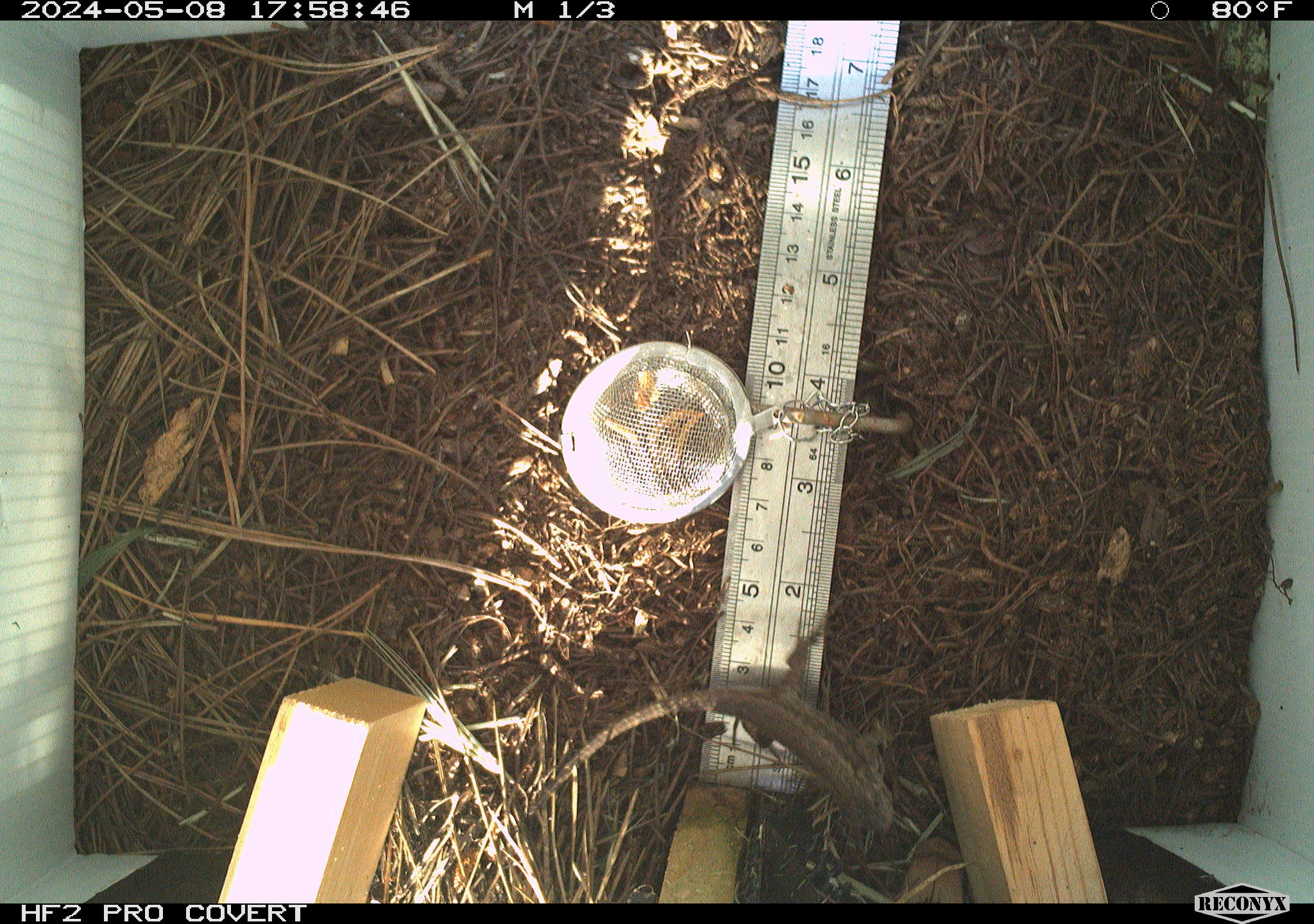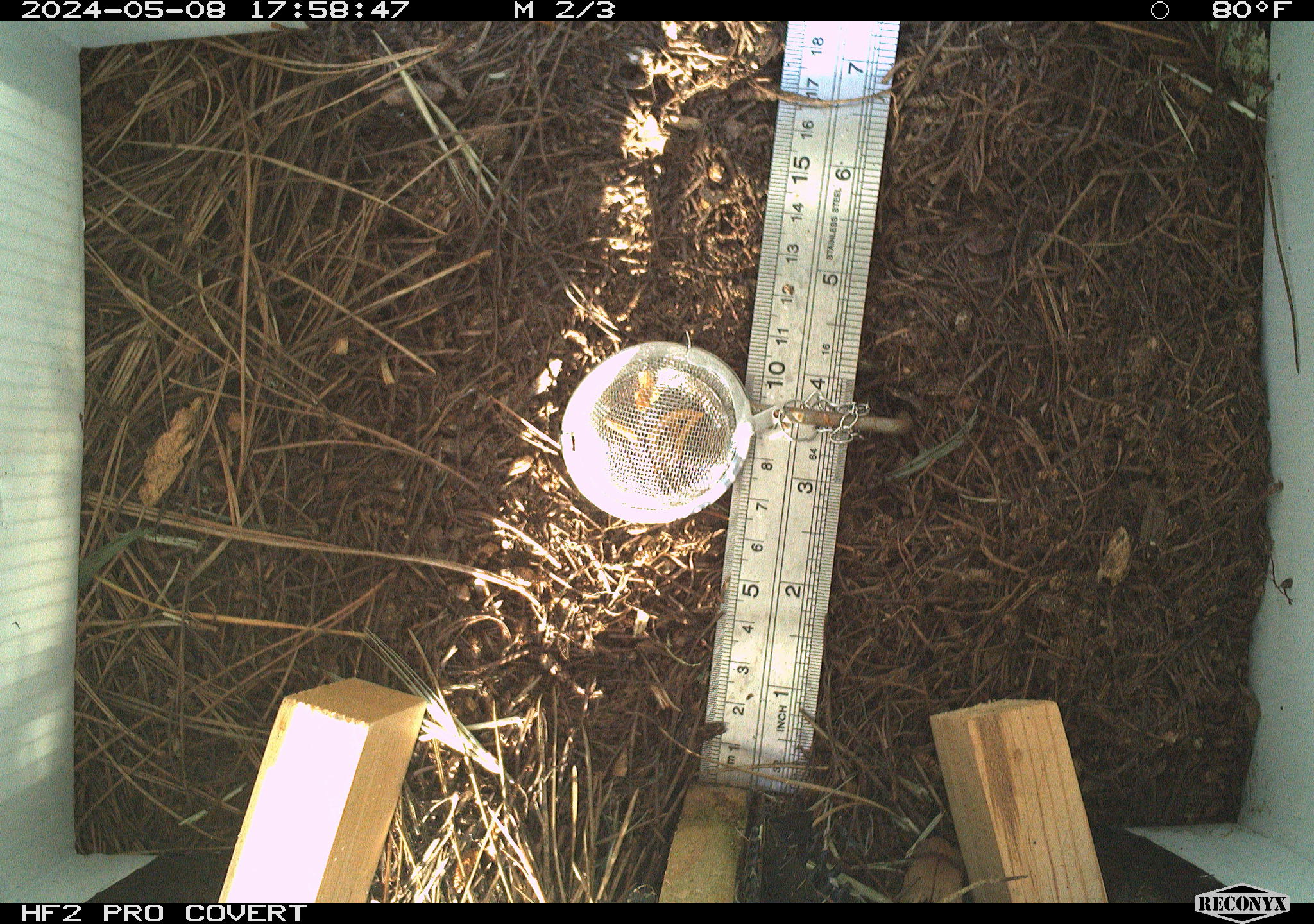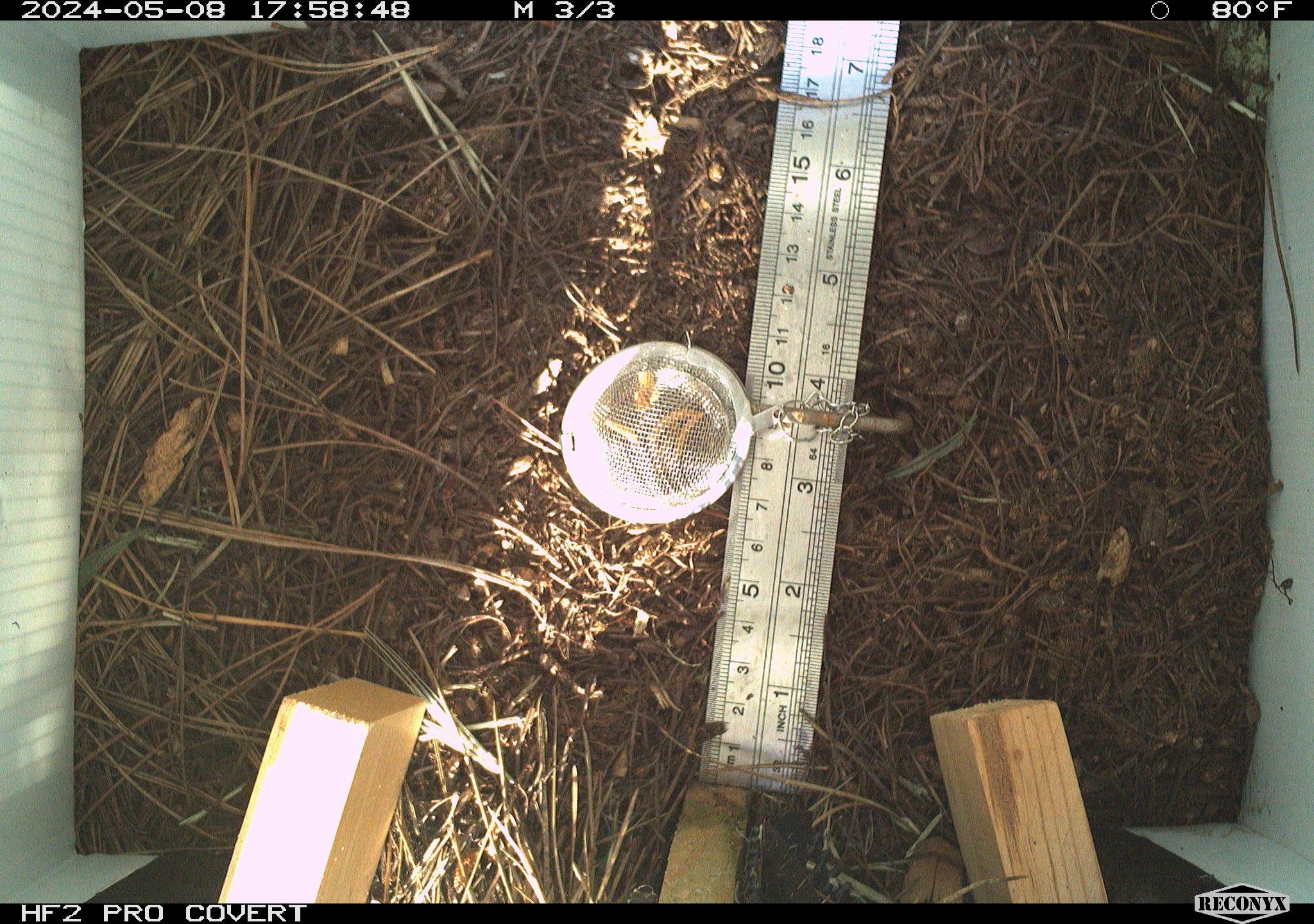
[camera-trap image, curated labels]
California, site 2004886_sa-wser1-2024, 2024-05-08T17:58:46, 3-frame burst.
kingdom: Animalia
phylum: Chordata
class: Reptilia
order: Squamata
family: Phrynosomatidae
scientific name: Phrynosomatidae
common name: phrynosomatid lizards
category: phrynosomatidae family